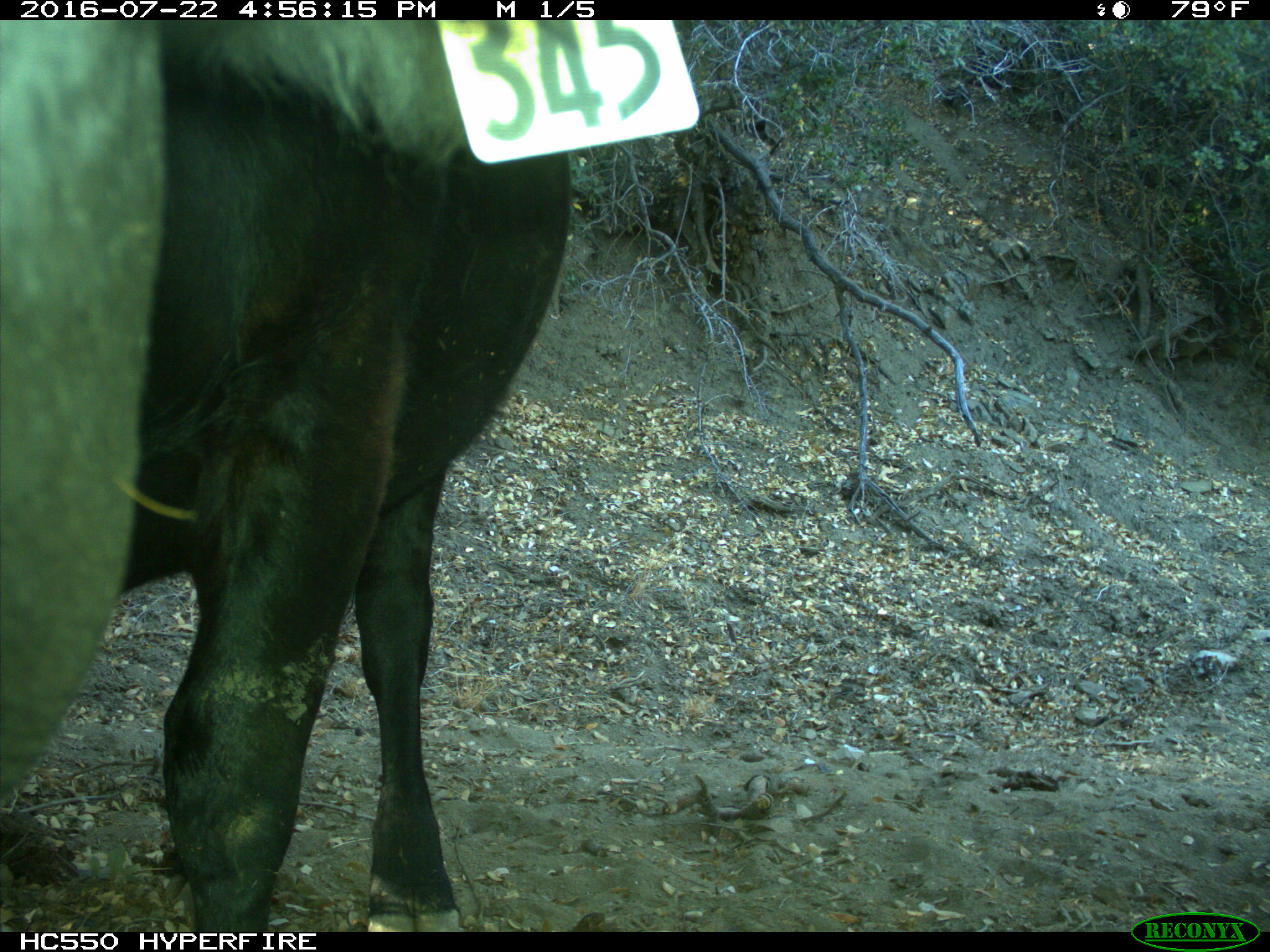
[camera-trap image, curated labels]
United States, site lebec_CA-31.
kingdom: Animalia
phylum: Chordata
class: Mammalia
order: Artiodactyla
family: Bovidae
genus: Bos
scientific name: Bos taurus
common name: domestic cow